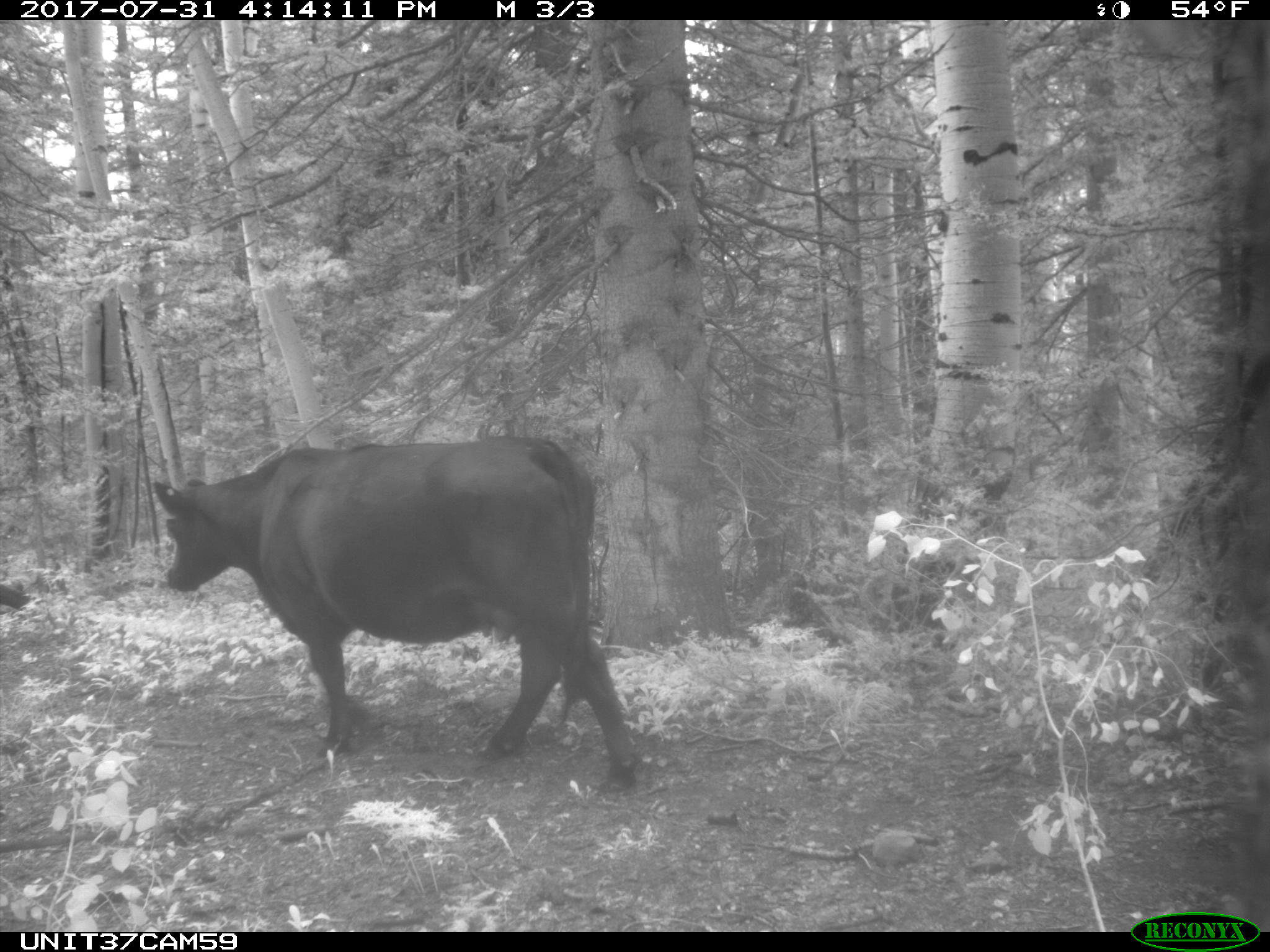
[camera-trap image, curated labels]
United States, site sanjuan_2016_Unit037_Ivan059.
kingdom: Animalia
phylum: Chordata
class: Mammalia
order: Artiodactyla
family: Bovidae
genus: Bos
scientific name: Bos taurus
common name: domestic cow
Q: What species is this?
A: Bos taurus (domestic cow).